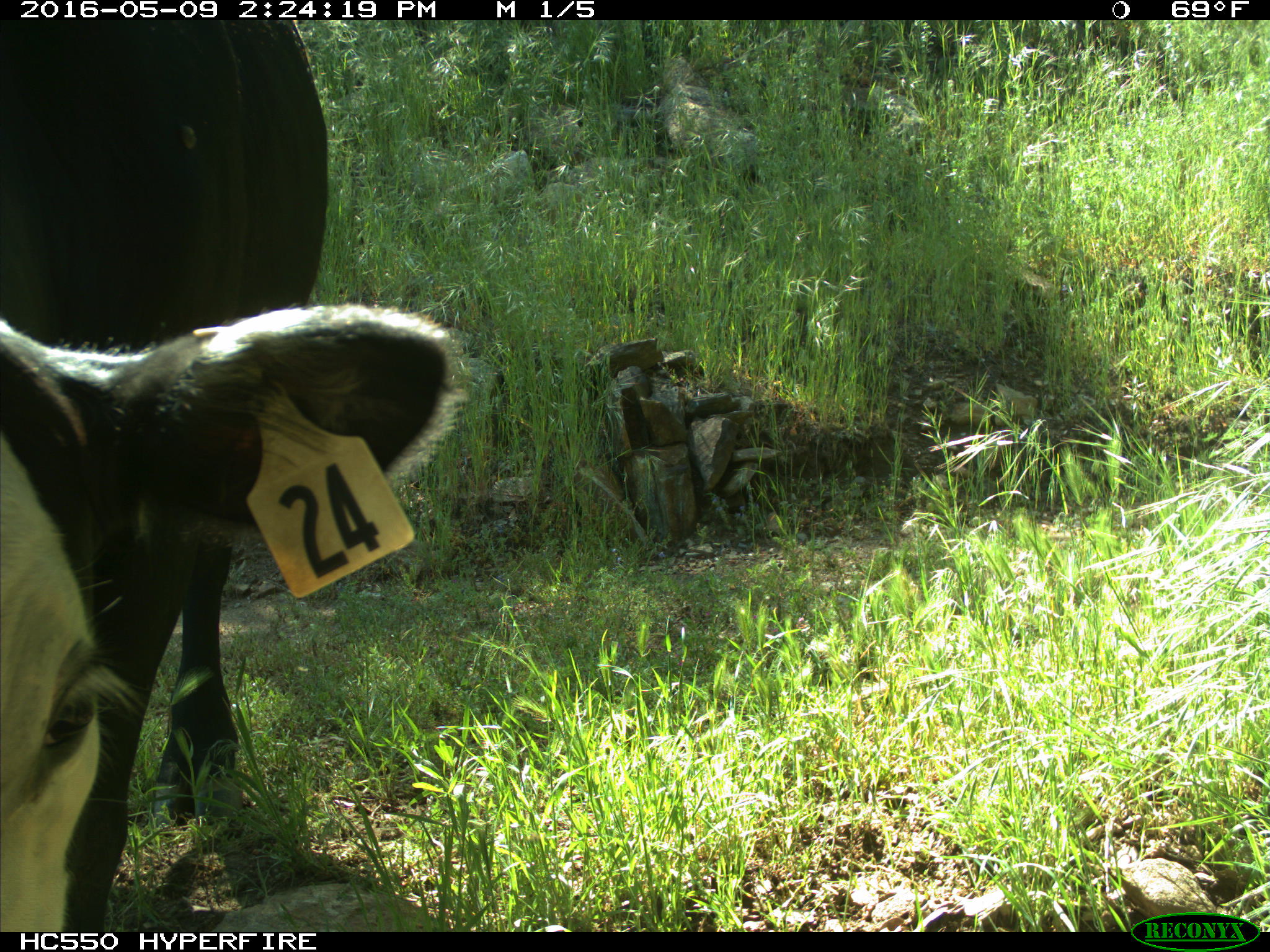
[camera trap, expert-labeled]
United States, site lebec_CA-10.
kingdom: Animalia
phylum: Chordata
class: Mammalia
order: Artiodactyla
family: Bovidae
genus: Bos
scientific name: Bos taurus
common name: domestic cow